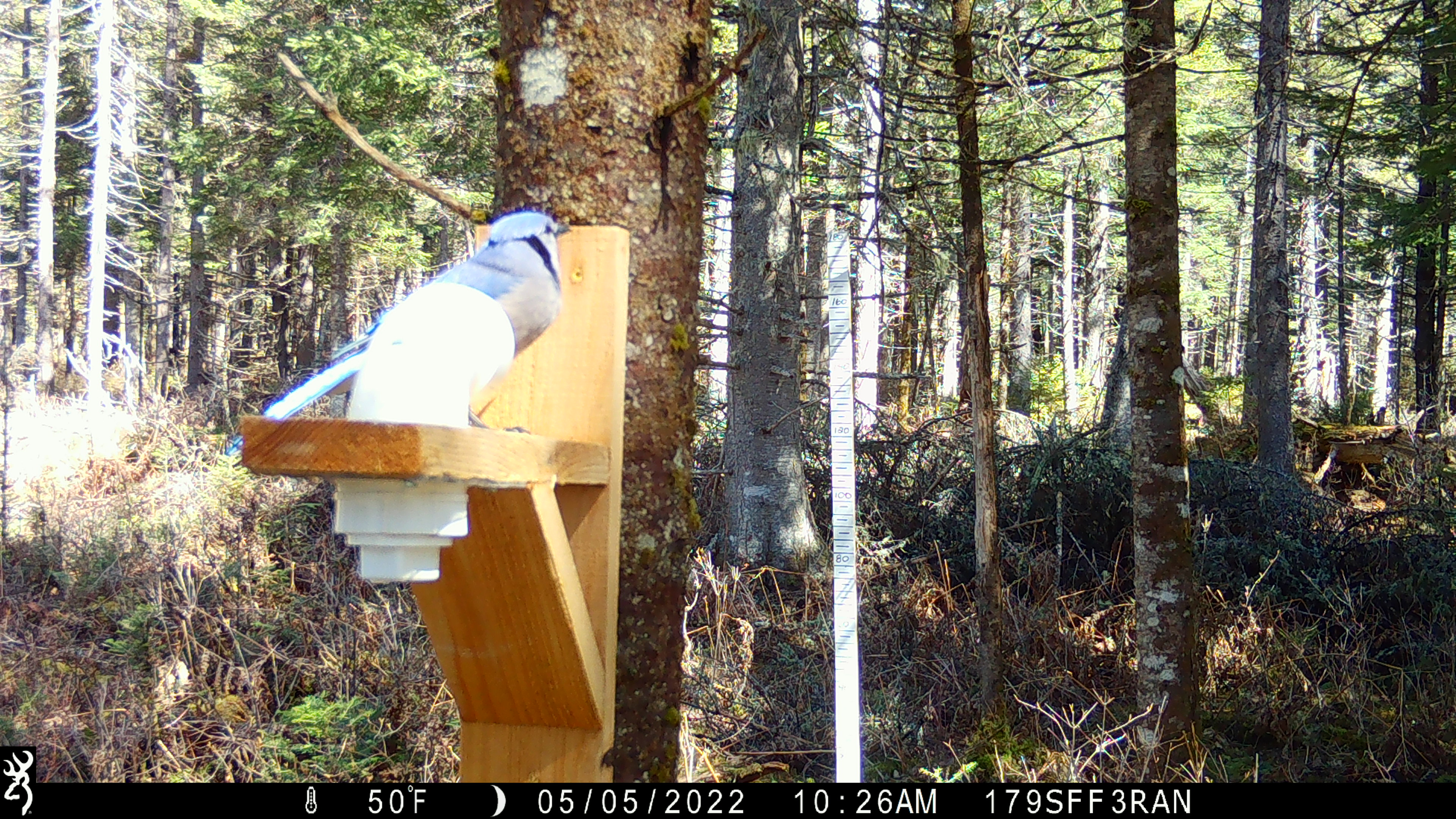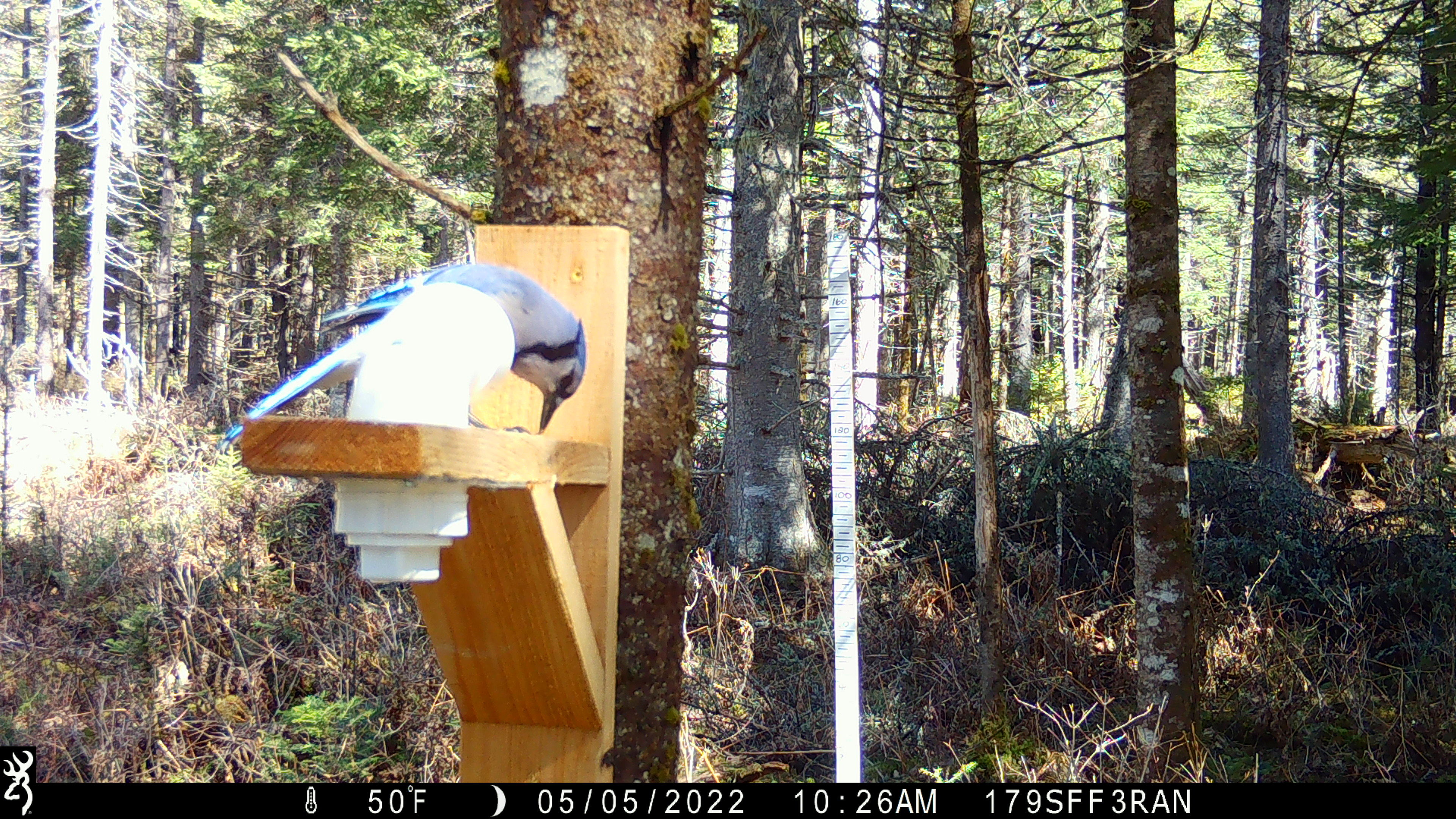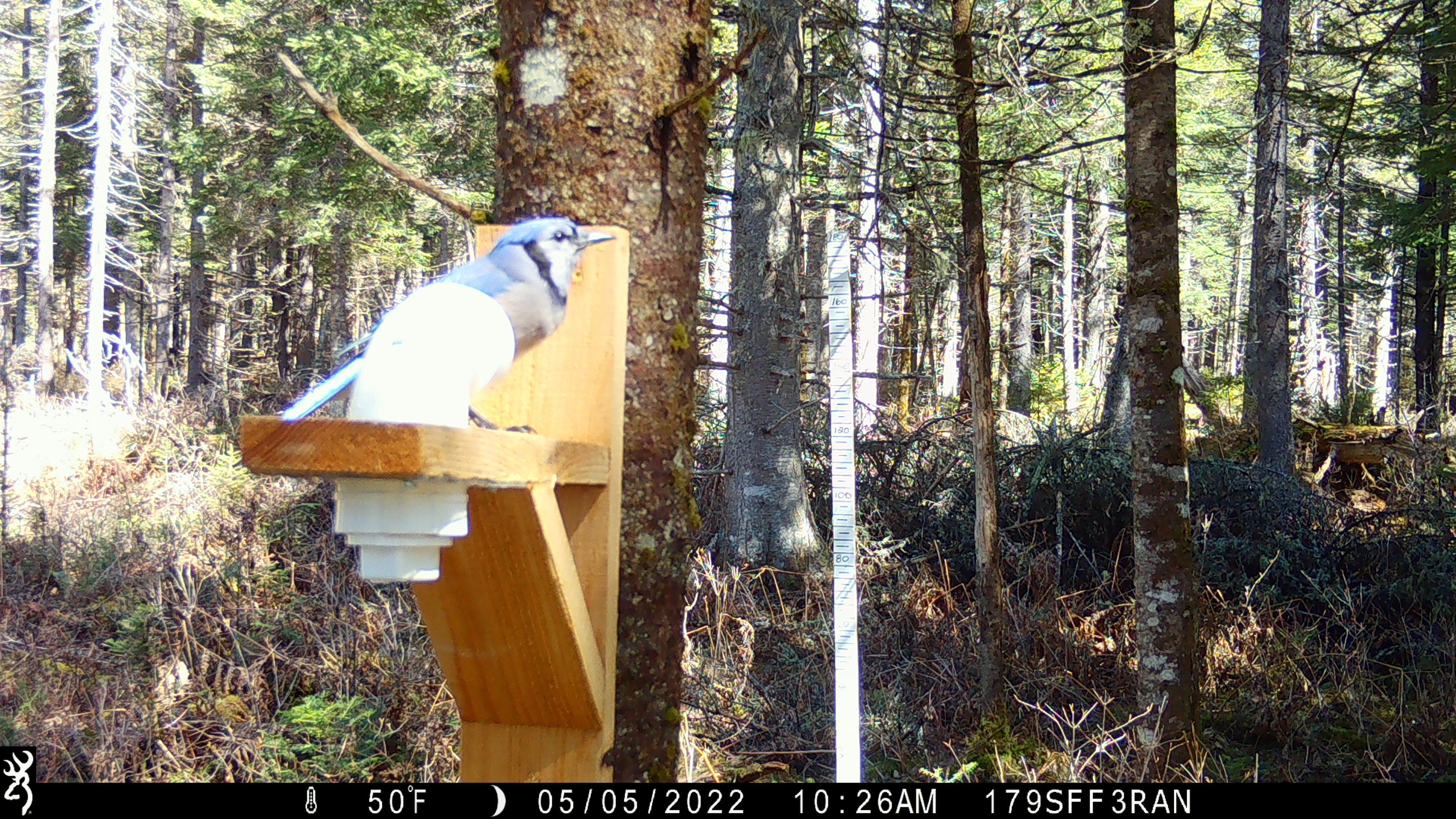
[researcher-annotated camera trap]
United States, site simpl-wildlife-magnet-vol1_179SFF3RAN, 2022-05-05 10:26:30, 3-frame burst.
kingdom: Animalia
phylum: Chordata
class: Aves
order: Passeriformes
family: Corvidae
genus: Cyanocitta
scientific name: Cyanocitta cristata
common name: blue jay